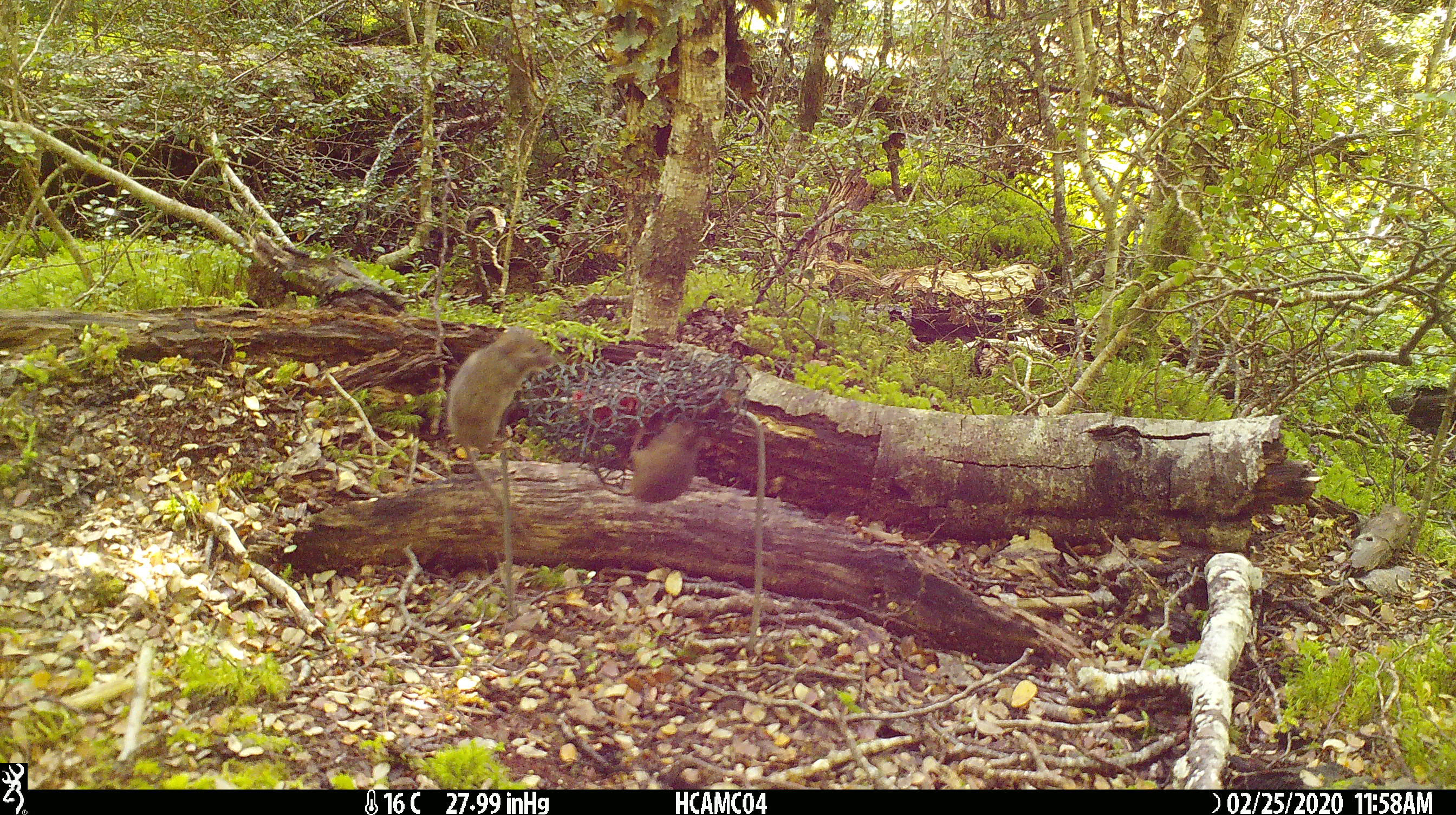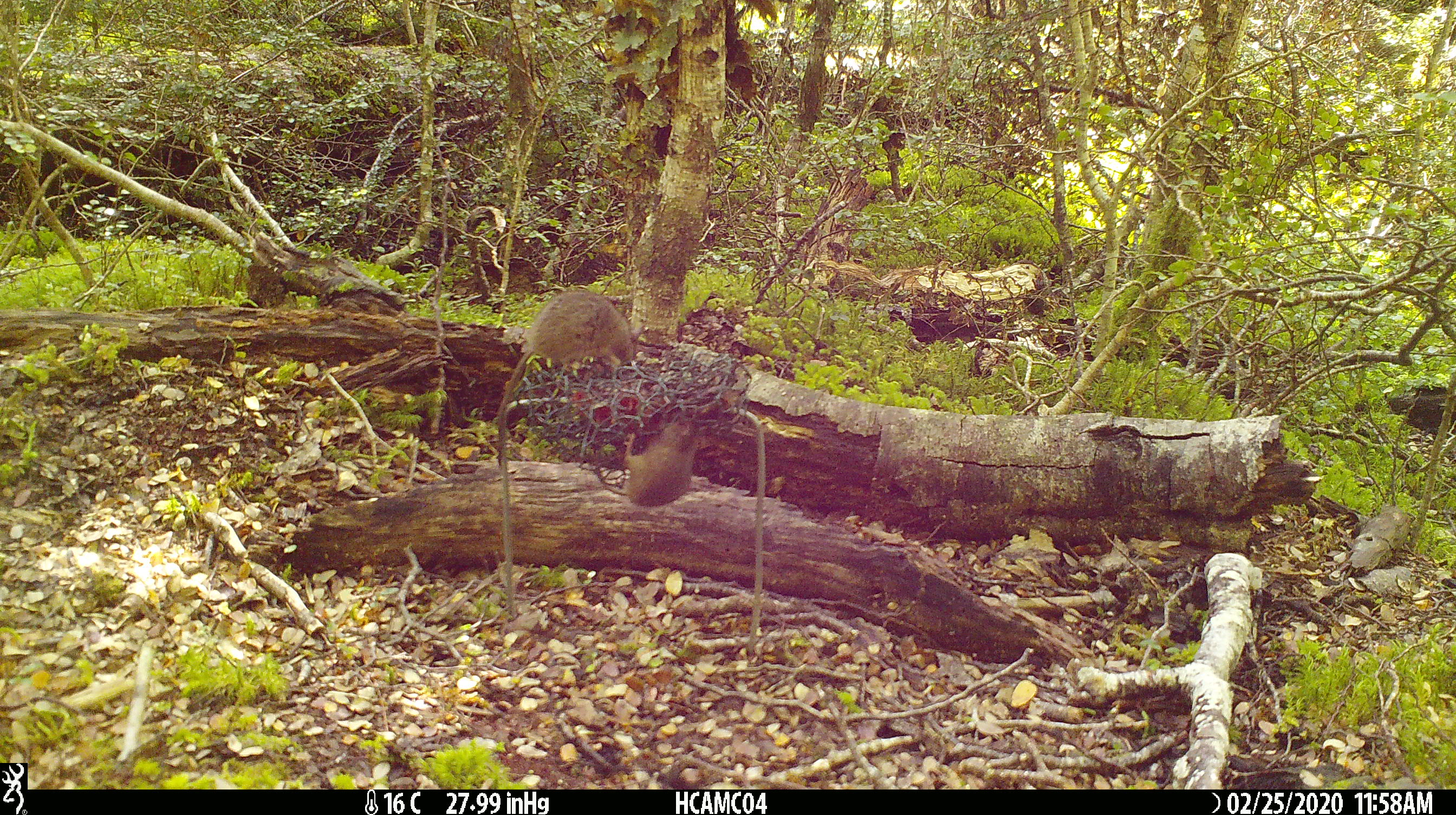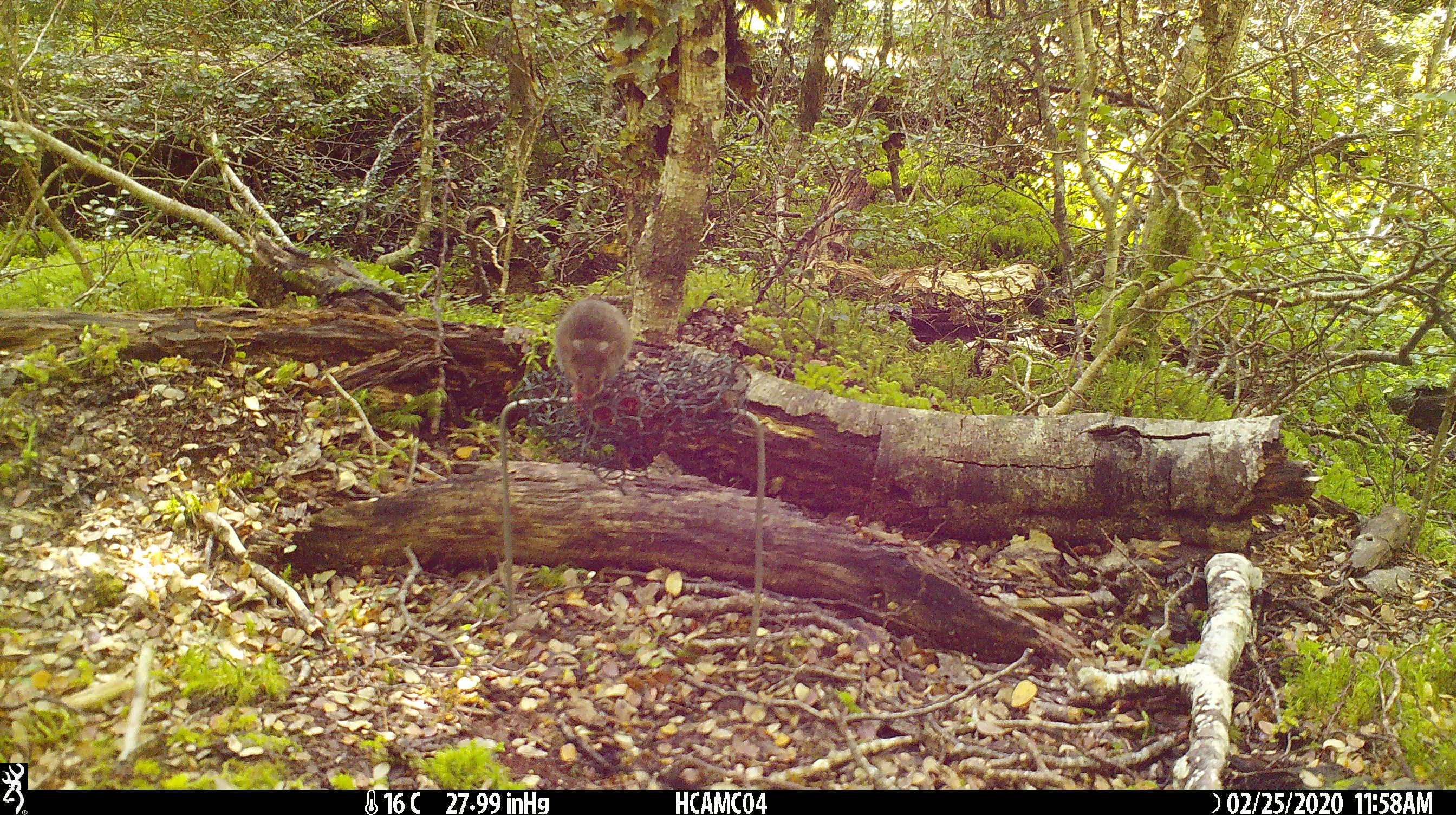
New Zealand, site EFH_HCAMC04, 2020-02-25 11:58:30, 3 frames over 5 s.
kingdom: Animalia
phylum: Chordata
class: Mammalia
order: Rodentia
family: Muridae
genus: Mus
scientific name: Mus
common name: mouse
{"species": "mouse (Mus)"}